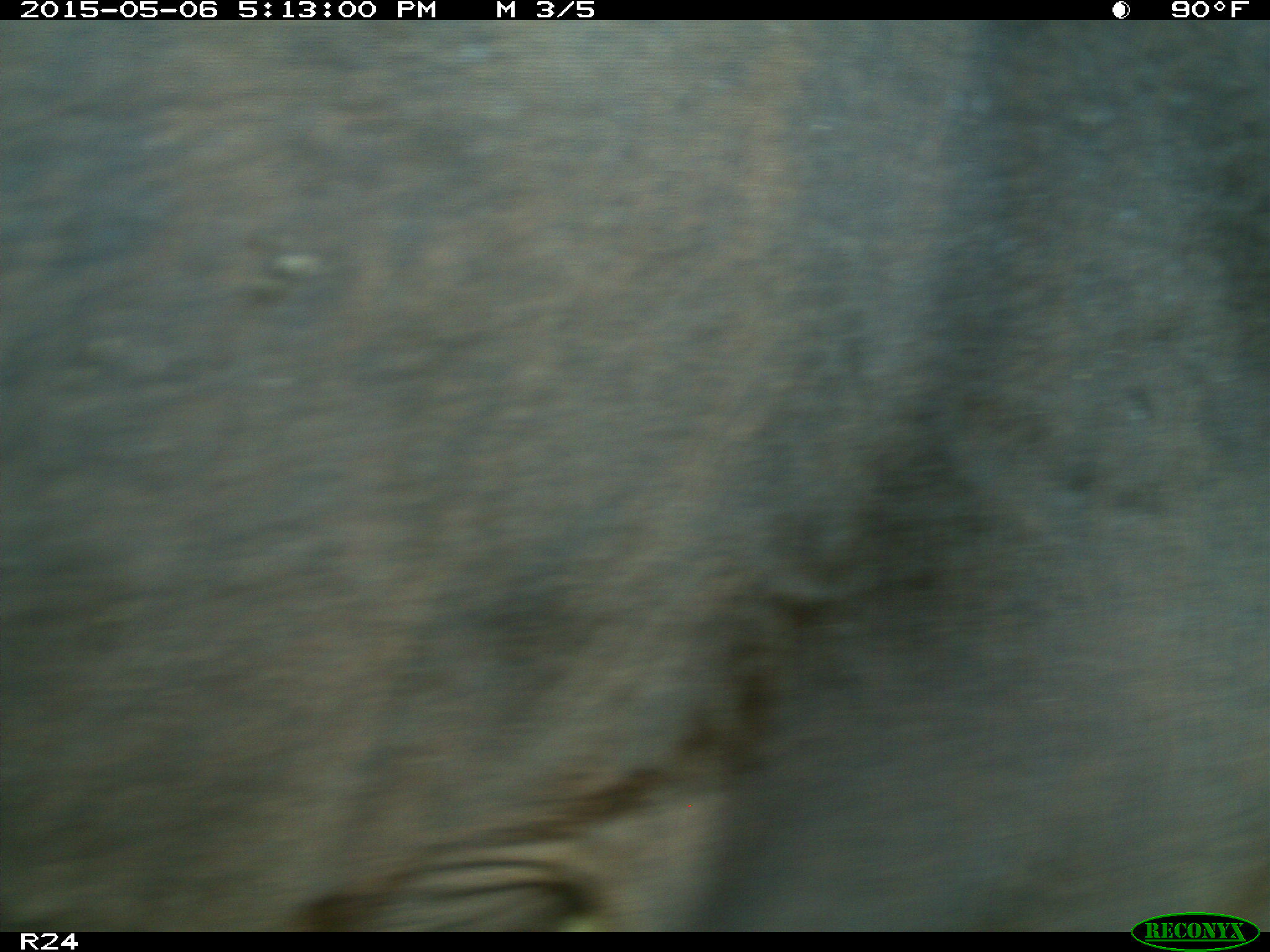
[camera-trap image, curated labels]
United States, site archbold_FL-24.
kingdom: Animalia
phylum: Chordata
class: Mammalia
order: Artiodactyla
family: Bovidae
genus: Bos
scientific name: Bos taurus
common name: domestic cow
Bos taurus (domestic cow).